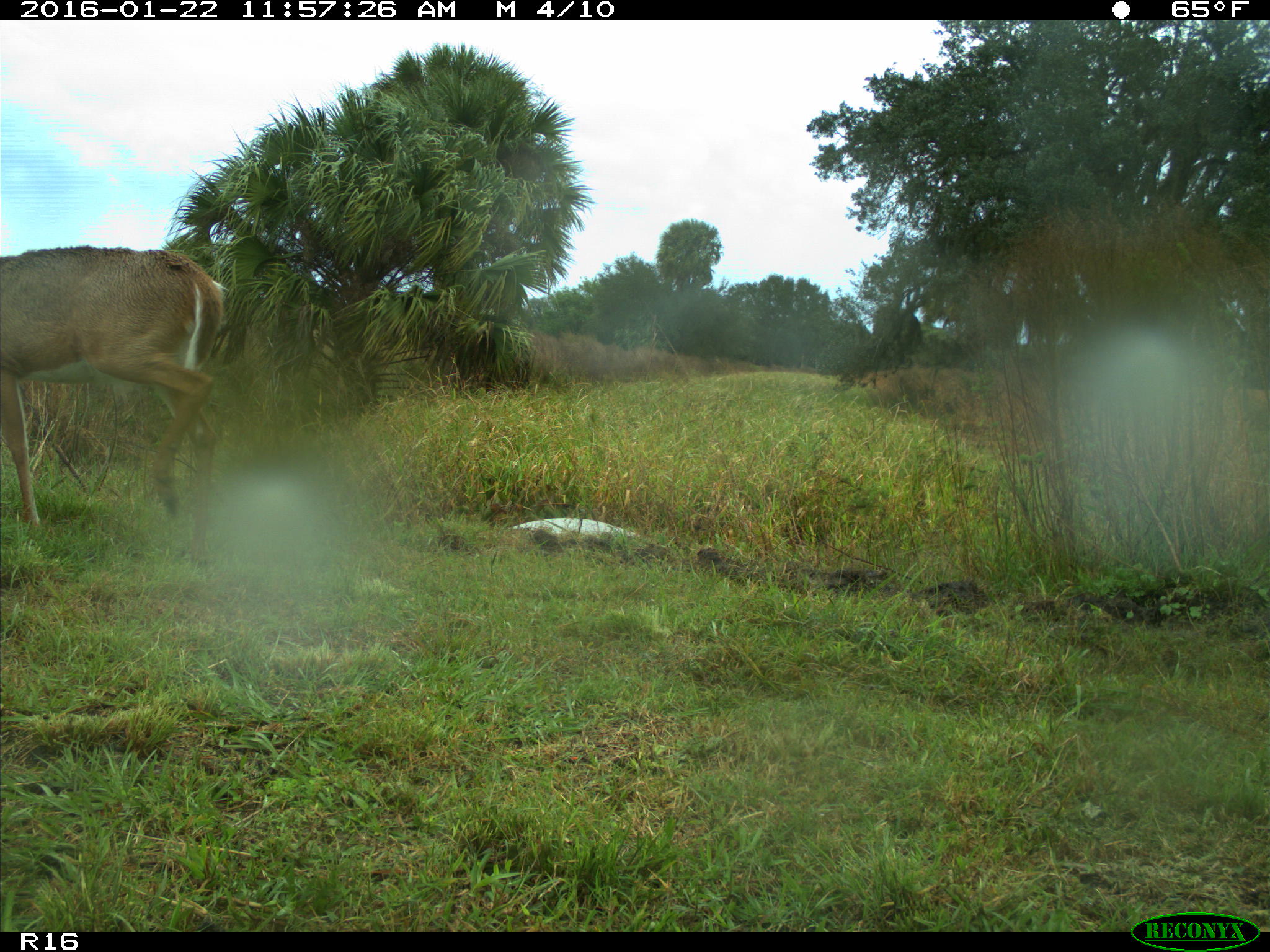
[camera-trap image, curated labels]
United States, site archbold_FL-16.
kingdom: Animalia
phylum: Chordata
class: Mammalia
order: Artiodactyla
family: Cervidae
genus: Odocoileus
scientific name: Odocoileus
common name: deer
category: unidentified deer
Unidentified deer (deer) (Odocoileus).